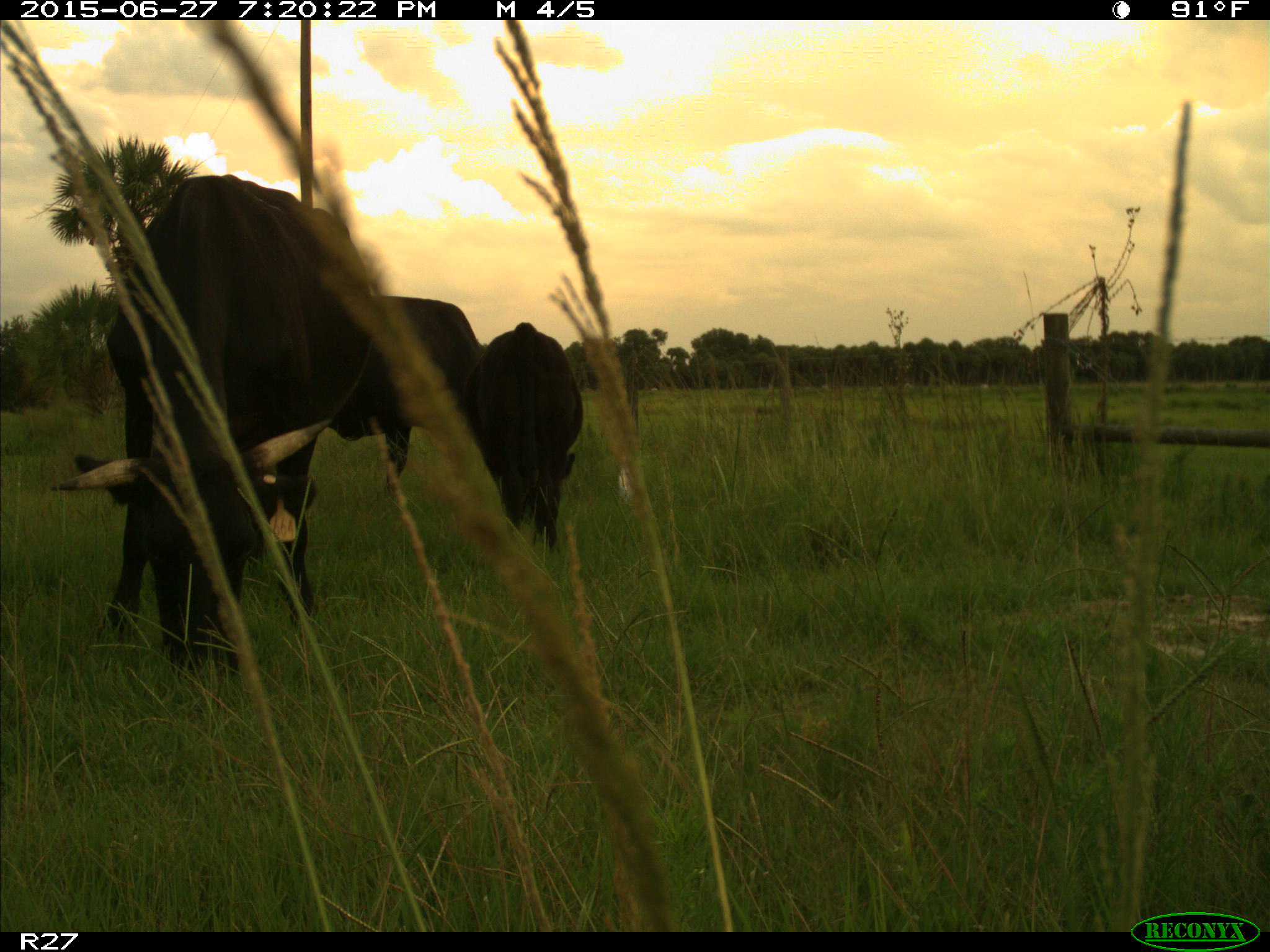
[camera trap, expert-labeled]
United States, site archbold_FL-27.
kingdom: Animalia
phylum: Chordata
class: Mammalia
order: Artiodactyla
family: Bovidae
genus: Bos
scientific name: Bos taurus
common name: domestic cow